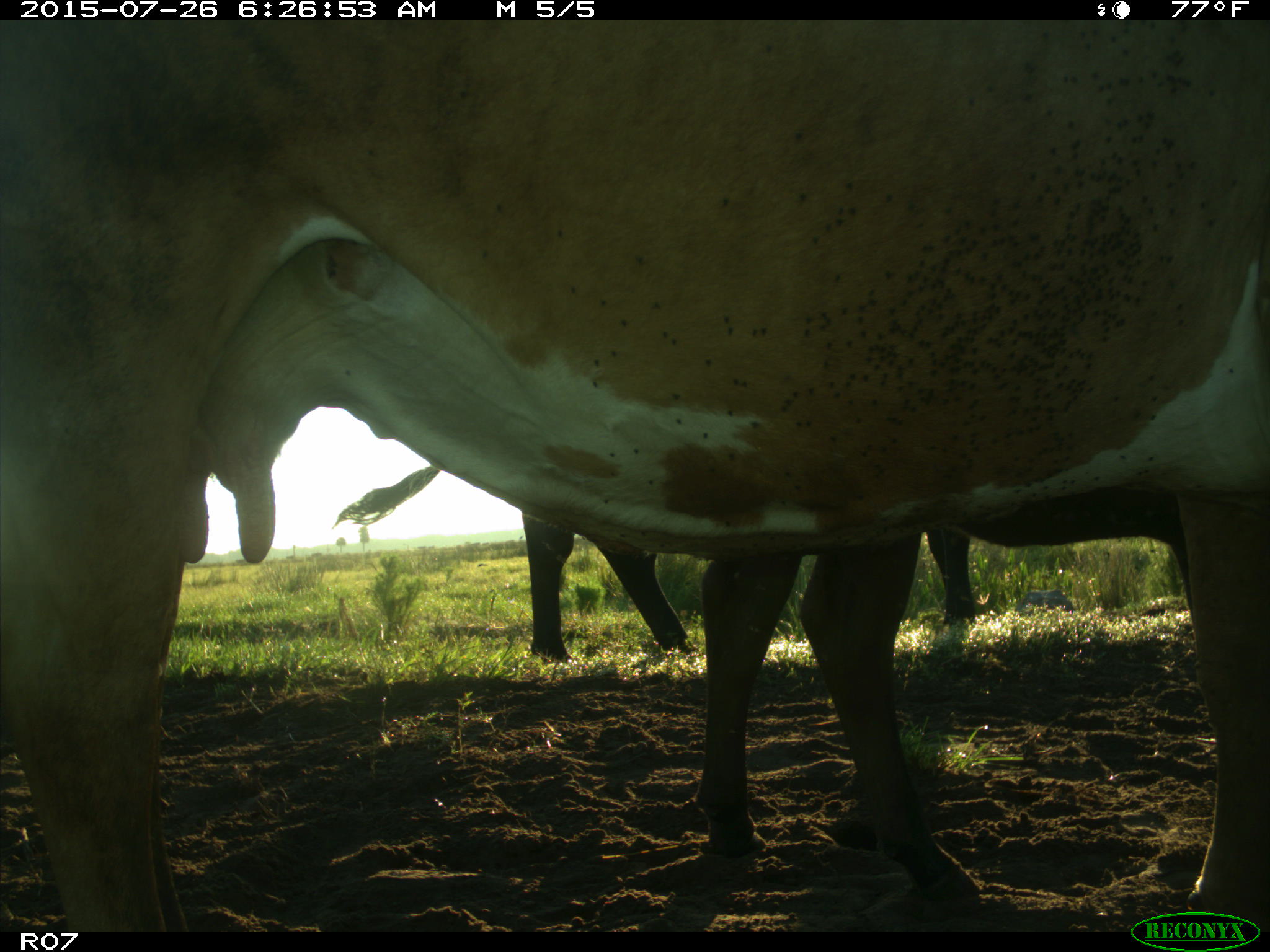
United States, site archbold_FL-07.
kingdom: Animalia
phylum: Chordata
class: Mammalia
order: Artiodactyla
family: Bovidae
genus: Bos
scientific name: Bos taurus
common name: domestic cow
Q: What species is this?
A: Bos taurus (domestic cow).